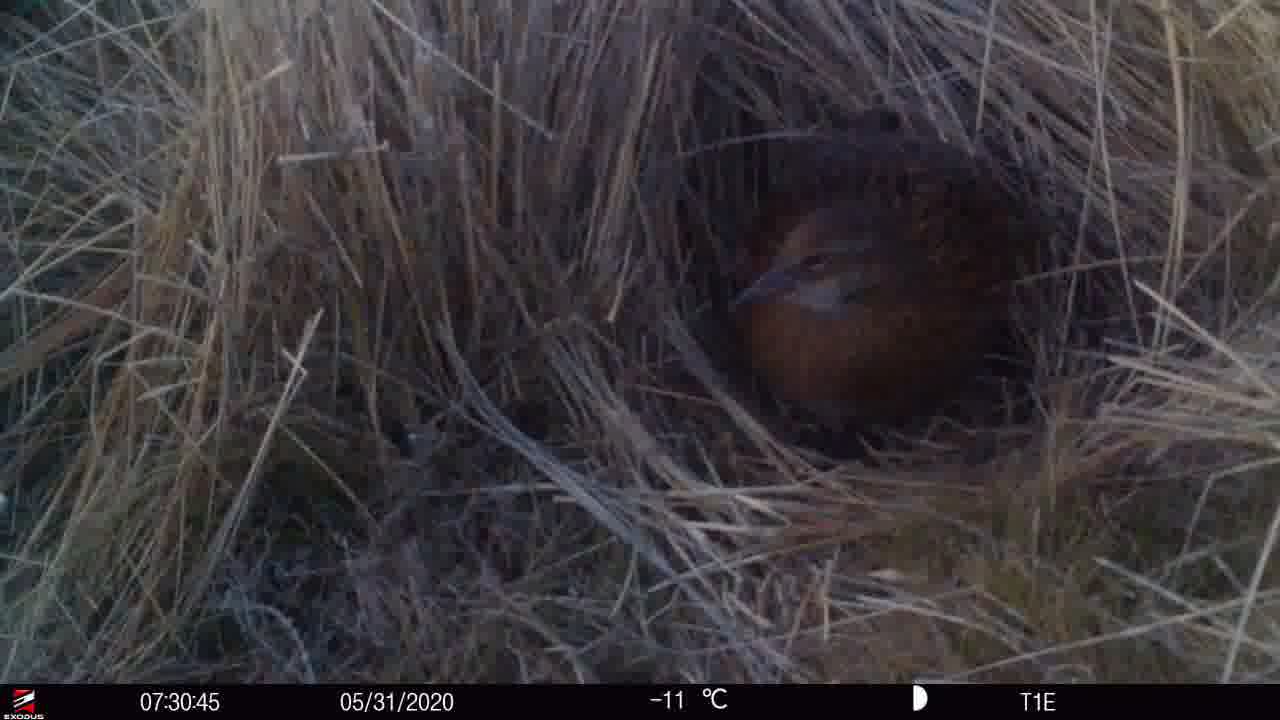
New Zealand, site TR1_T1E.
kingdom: Animalia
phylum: Chordata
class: Aves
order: Gruiformes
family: Rallidae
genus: Gallirallus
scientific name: Gallirallus australis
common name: weka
Weka (Gallirallus australis).